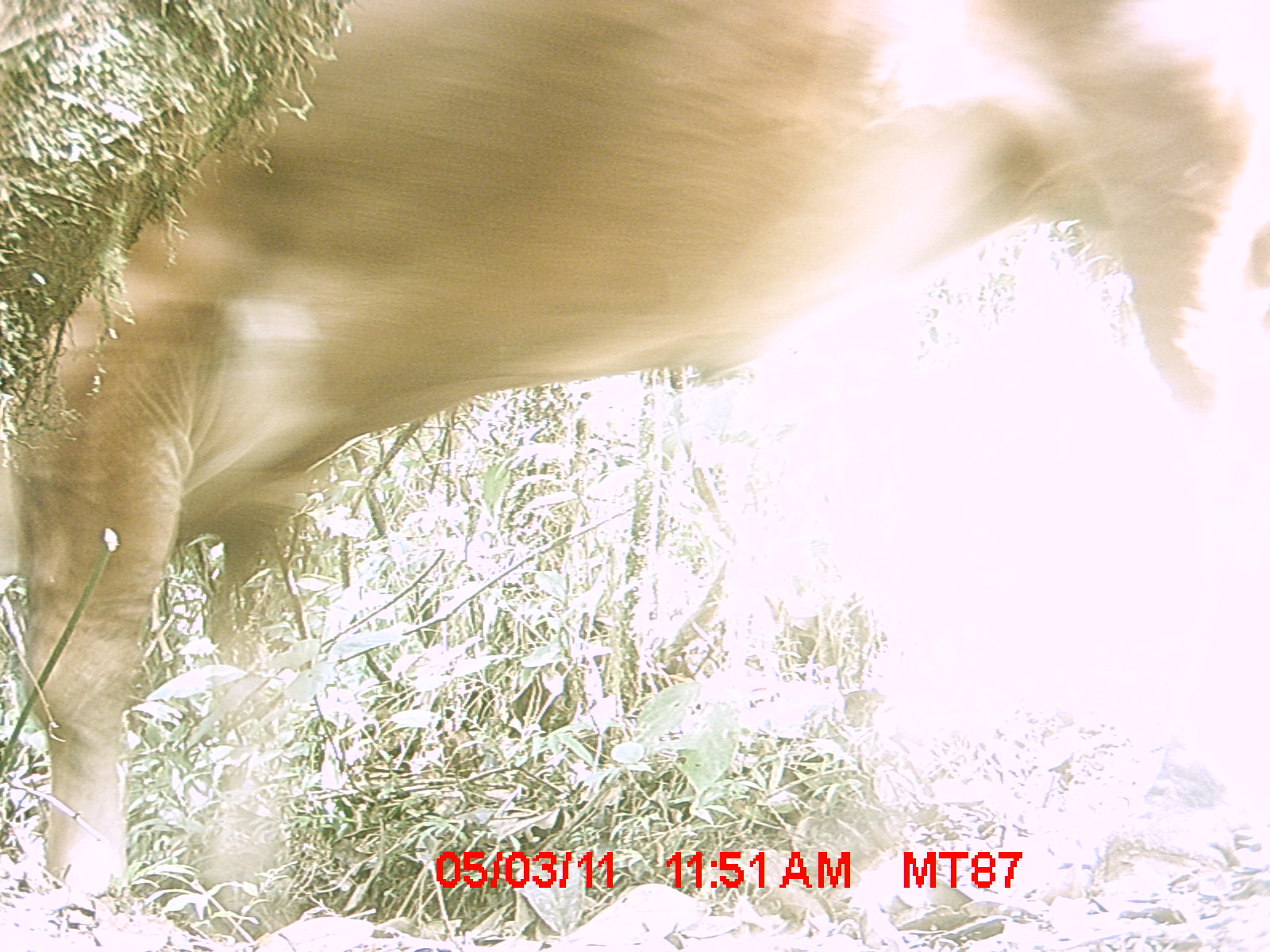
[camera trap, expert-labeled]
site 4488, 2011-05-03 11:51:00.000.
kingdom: Animalia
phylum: Chordata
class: Mammalia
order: Artiodactyla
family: Bovidae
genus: Bos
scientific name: Bos taurus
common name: domestic cattle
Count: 3.